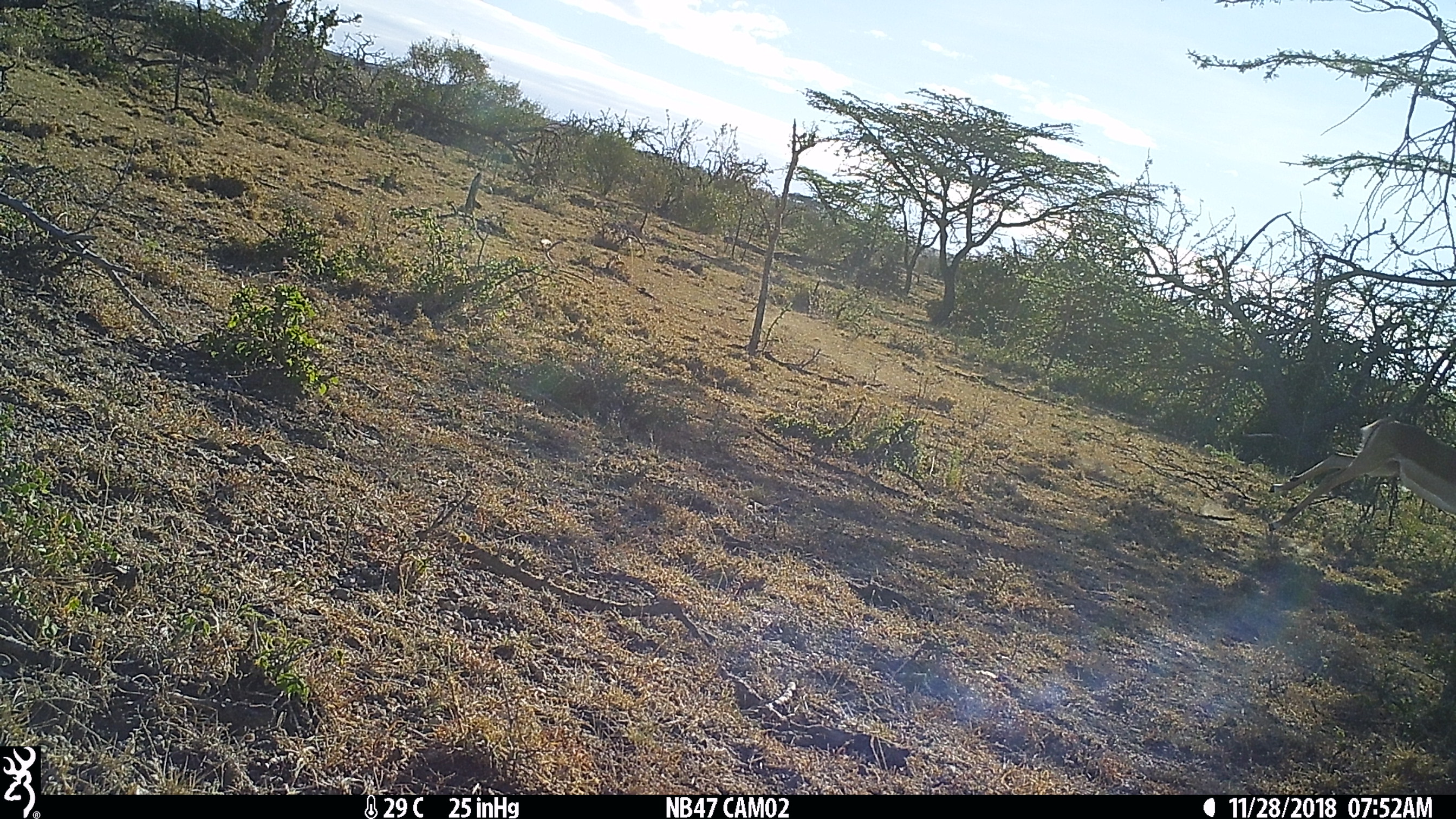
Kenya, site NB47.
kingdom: Animalia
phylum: Chordata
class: Mammalia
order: Artiodactyla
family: Bovidae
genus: Aepyceros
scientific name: Aepyceros melampus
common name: impala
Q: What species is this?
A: Impala (Aepyceros melampus).